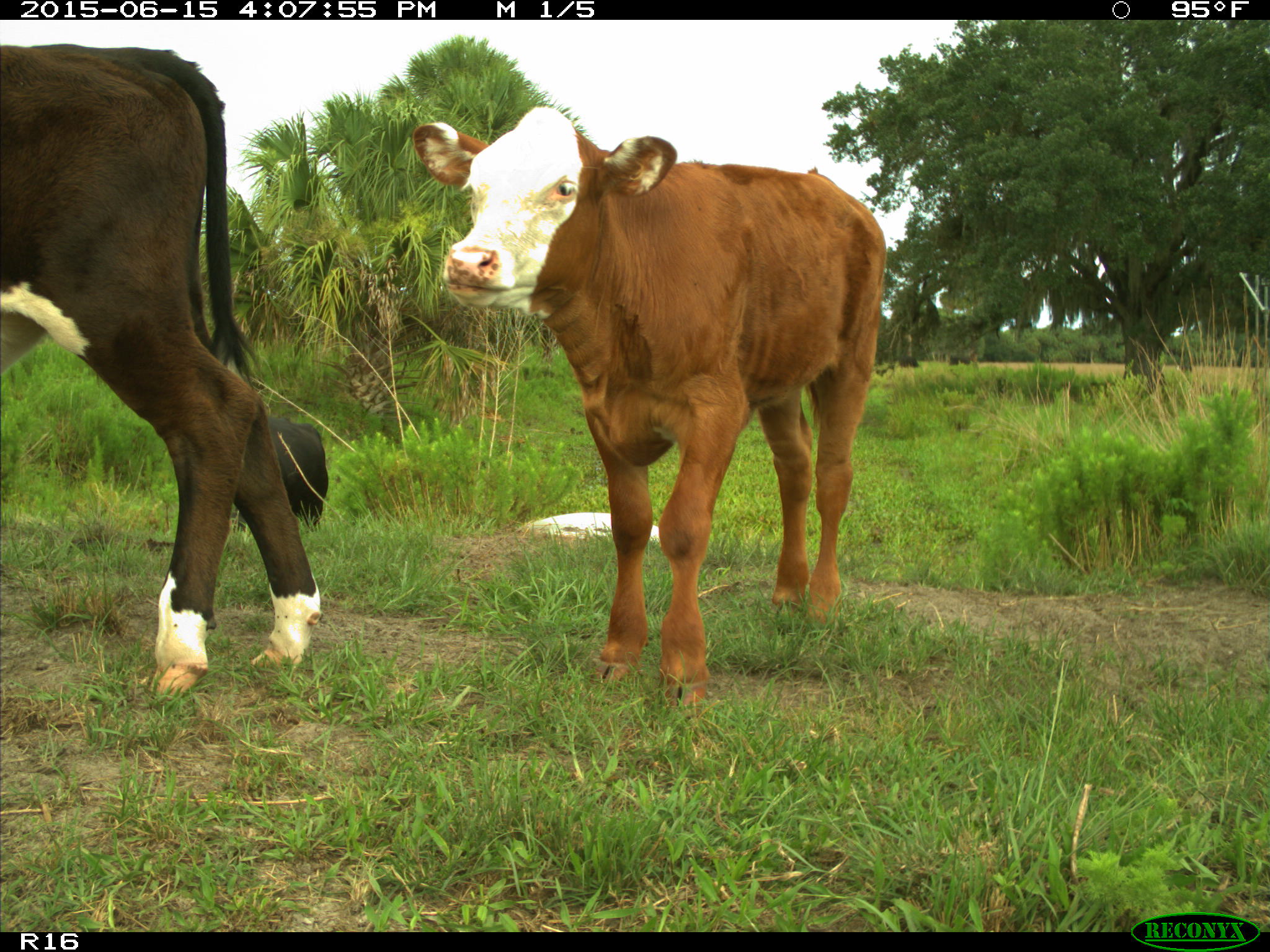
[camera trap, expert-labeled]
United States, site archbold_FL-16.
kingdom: Animalia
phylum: Chordata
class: Mammalia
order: Artiodactyla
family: Bovidae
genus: Bos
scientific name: Bos taurus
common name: domestic cow